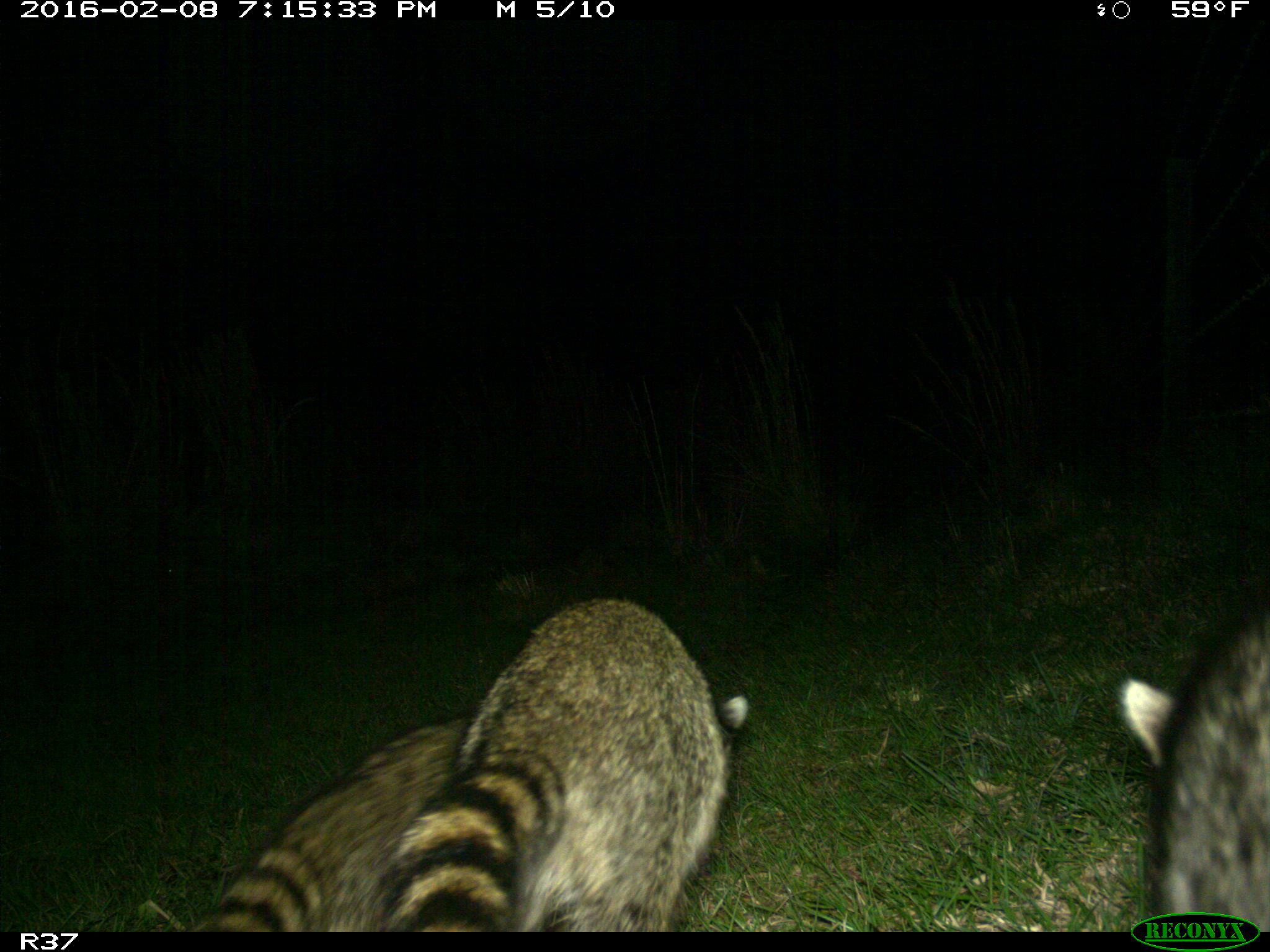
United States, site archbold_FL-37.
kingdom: Animalia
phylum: Chordata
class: Mammalia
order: Carnivora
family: Procyonidae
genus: Procyon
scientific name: Procyon lotor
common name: common raccoon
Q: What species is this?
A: Procyon lotor (common raccoon).